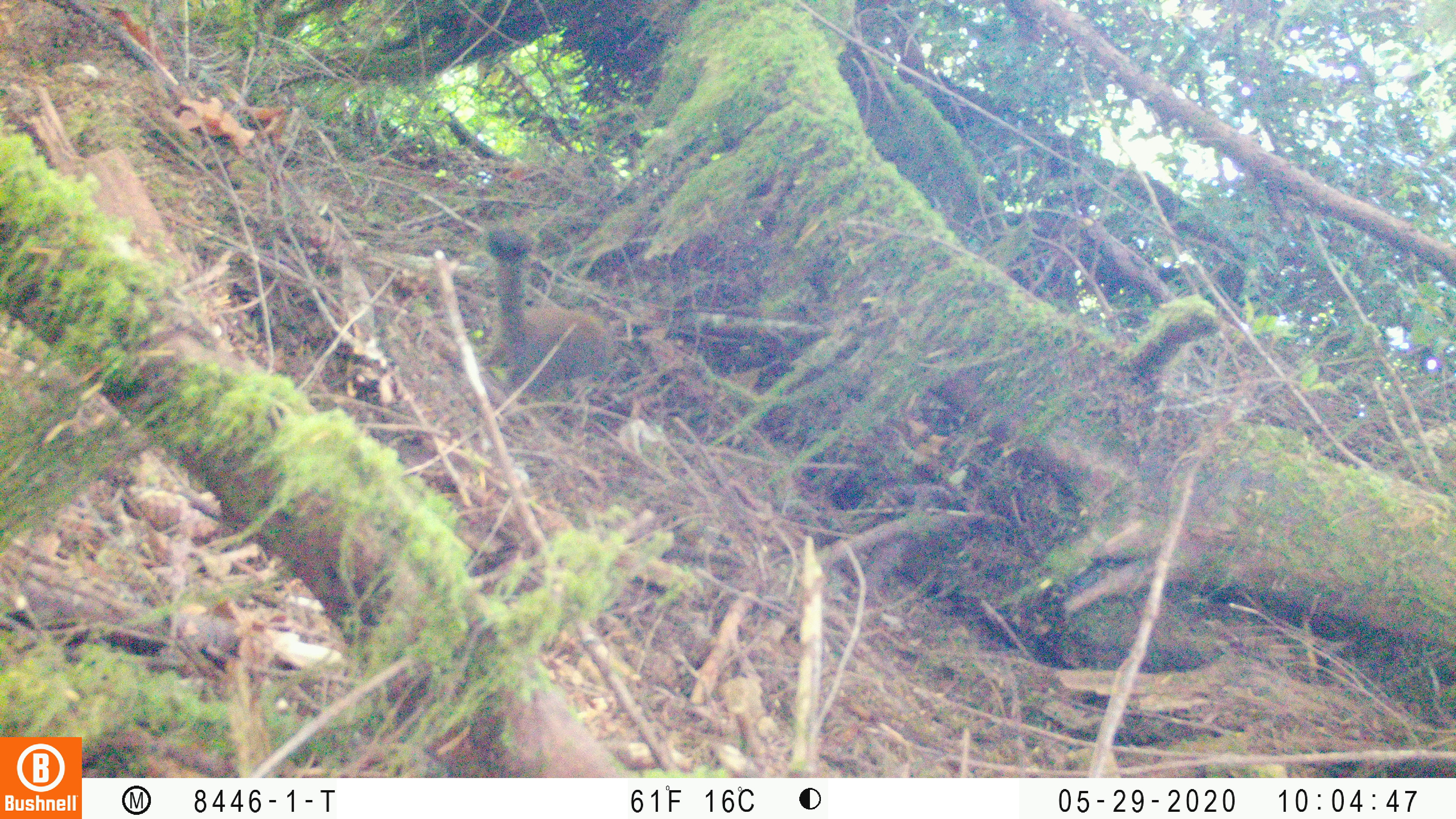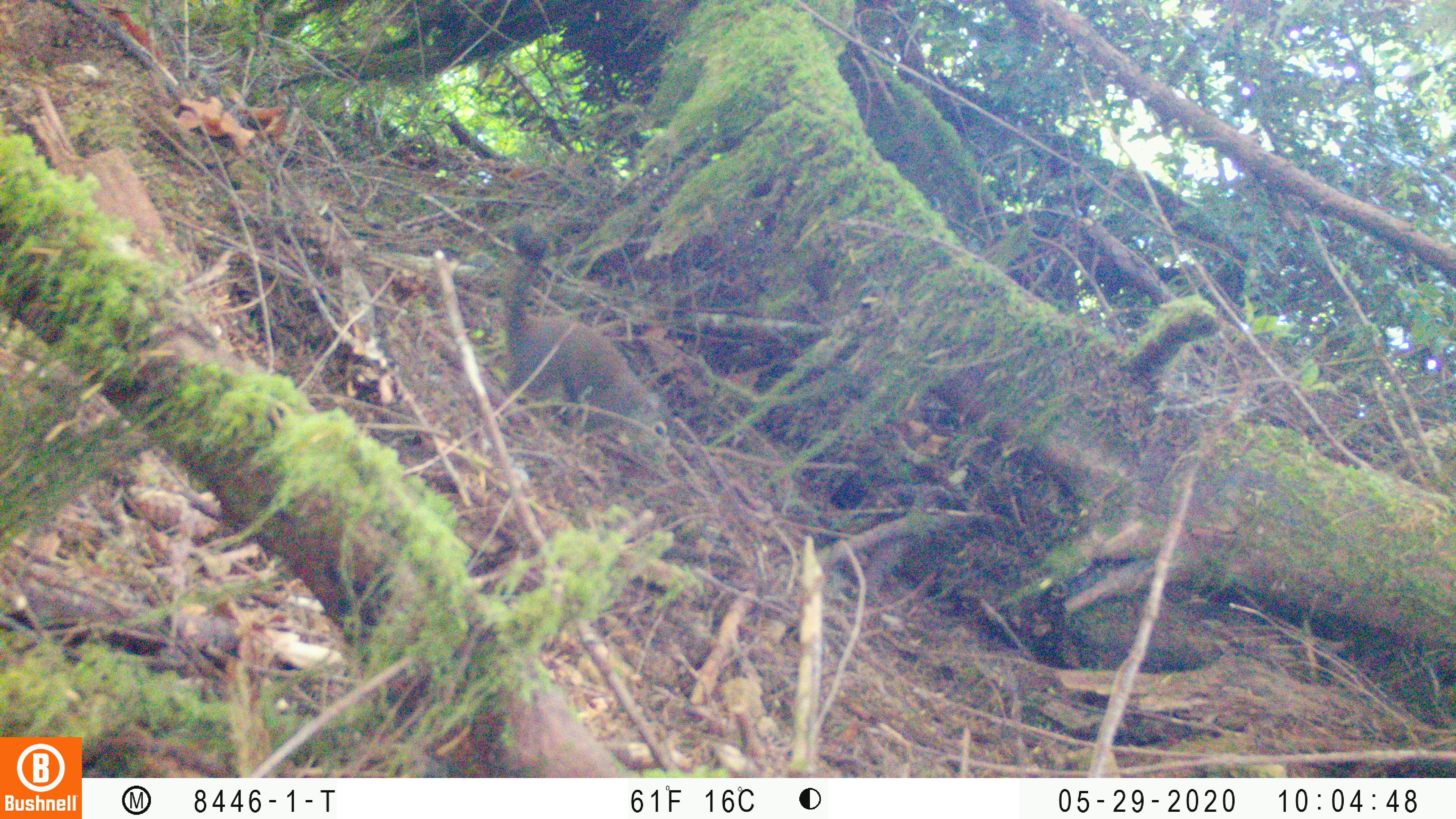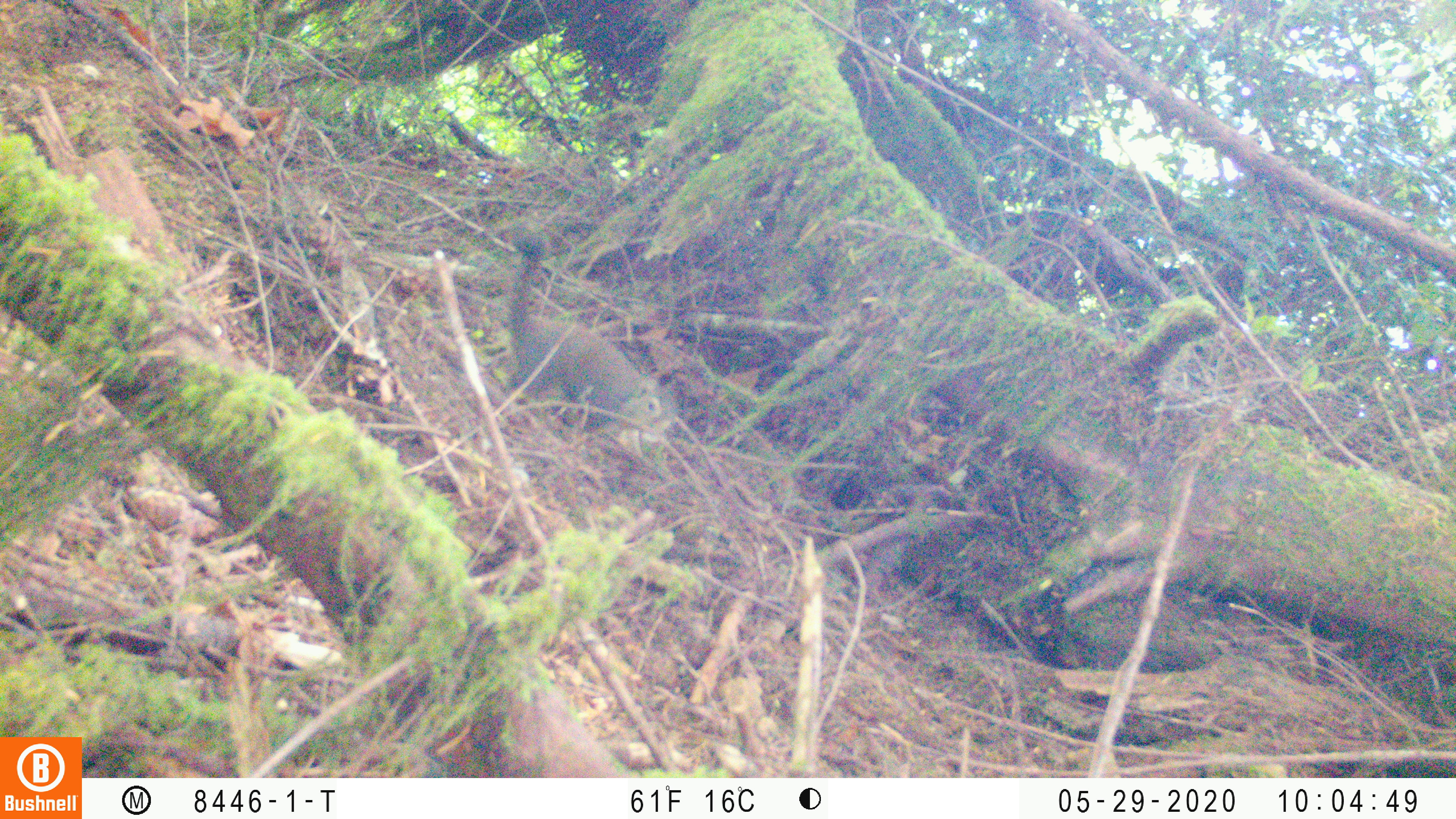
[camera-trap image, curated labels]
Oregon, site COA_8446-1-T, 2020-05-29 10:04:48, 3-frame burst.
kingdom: Animalia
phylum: Chordata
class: Mammalia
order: Rodentia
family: Sciuridae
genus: Tamiasciurus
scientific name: Tamiasciurus douglasii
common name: douglas squirrel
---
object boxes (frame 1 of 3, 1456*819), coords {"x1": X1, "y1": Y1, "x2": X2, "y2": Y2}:
douglas squirrel: {"x1": 484, "y1": 221, "x2": 618, "y2": 393}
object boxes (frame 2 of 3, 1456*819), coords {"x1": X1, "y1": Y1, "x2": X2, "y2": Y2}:
douglas squirrel: {"x1": 500, "y1": 233, "x2": 674, "y2": 455}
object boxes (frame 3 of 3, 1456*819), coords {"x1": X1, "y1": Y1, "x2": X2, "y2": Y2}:
douglas squirrel: {"x1": 500, "y1": 228, "x2": 671, "y2": 442}